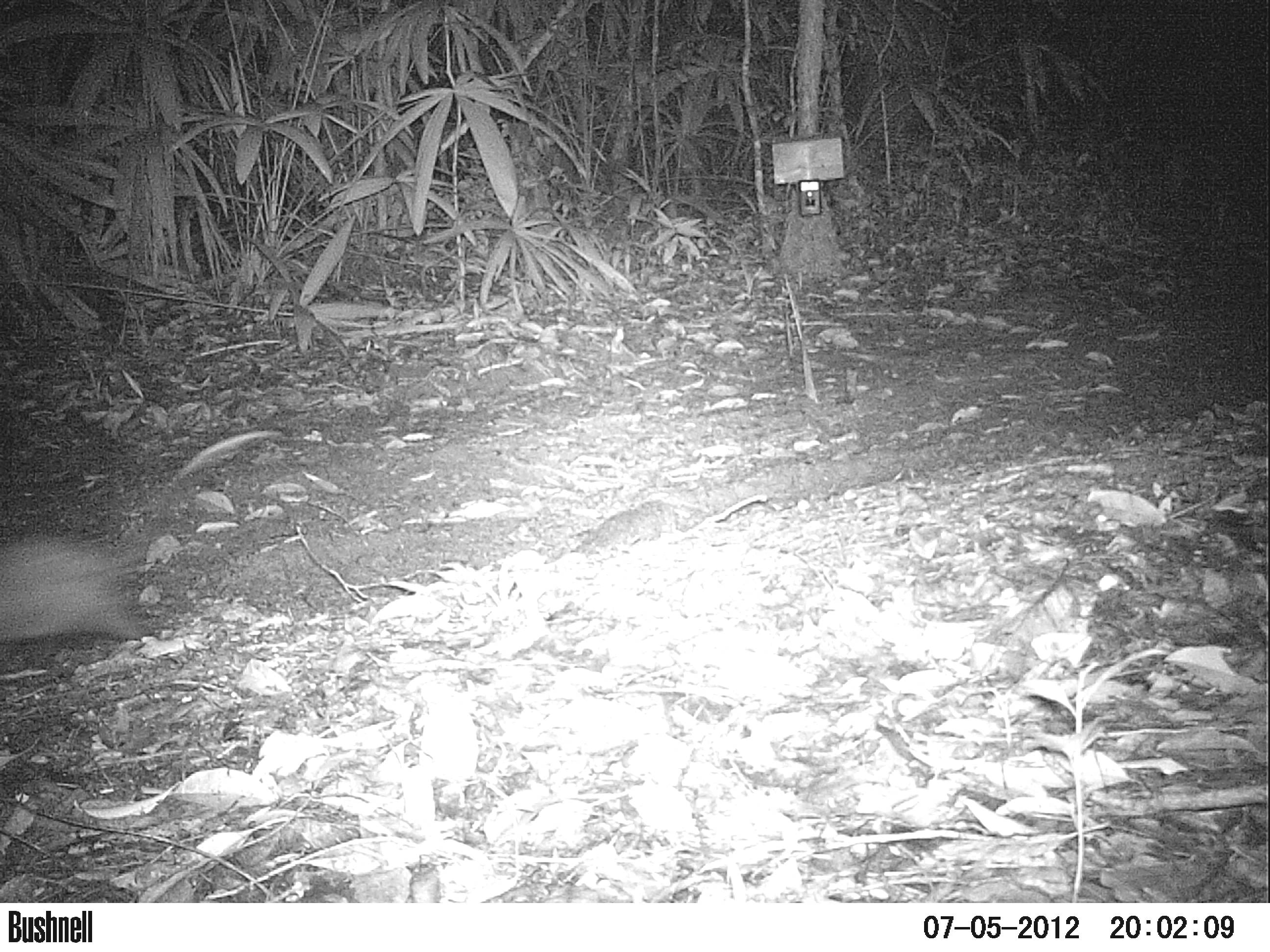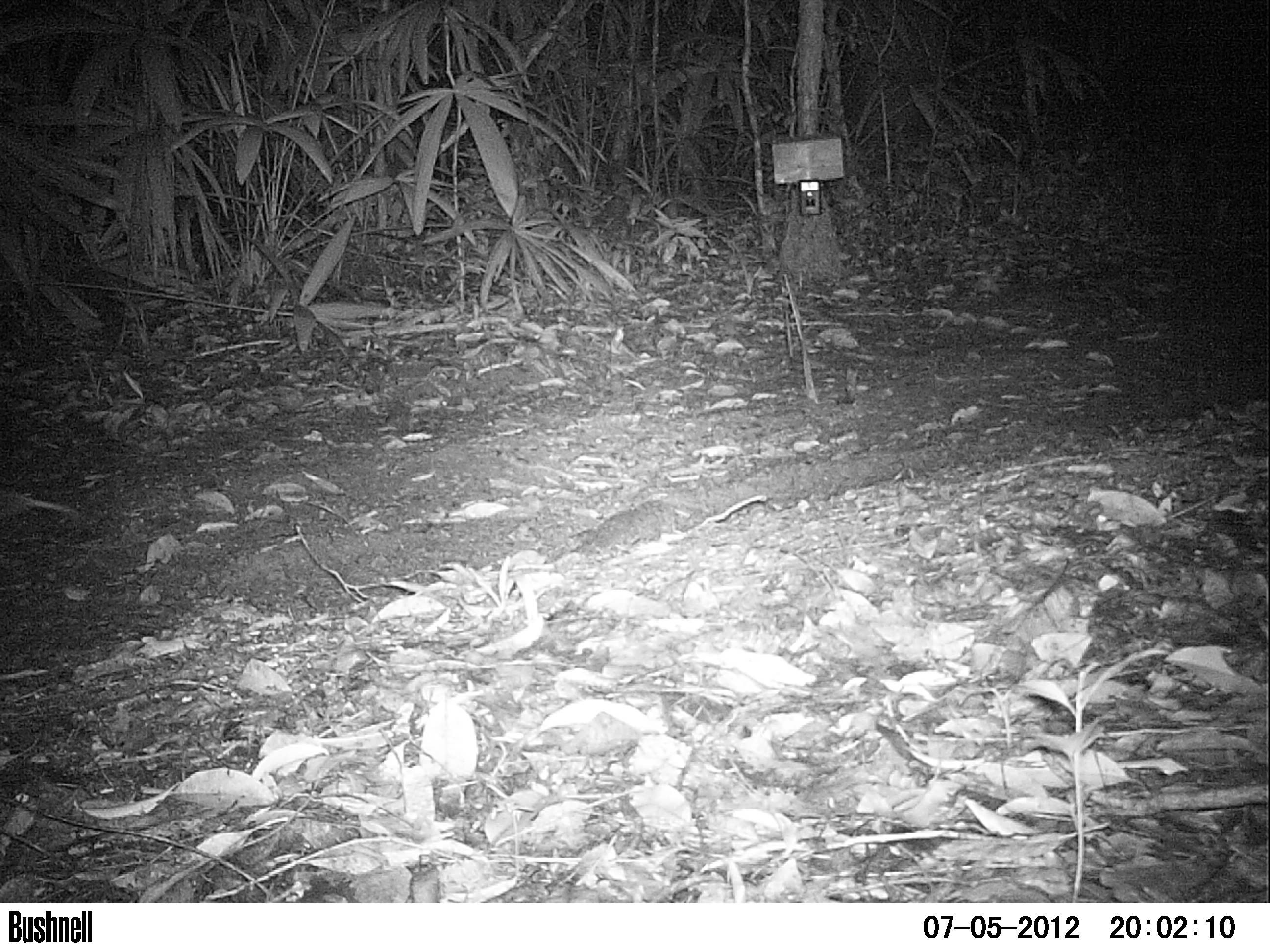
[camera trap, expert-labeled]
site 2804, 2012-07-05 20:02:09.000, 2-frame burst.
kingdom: Animalia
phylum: Chordata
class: Mammalia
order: Didelphimorphia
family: Didelphidae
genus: Didelphis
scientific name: Didelphis virginiana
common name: virginia opossum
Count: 1.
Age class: adult.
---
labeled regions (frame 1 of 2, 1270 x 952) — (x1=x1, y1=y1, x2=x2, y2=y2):
didelphis virginiana: (x1=0, y1=426, x2=287, y2=652)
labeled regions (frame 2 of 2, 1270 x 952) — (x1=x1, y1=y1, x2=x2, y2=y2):
didelphis virginiana: (x1=0, y1=480, x2=84, y2=533)